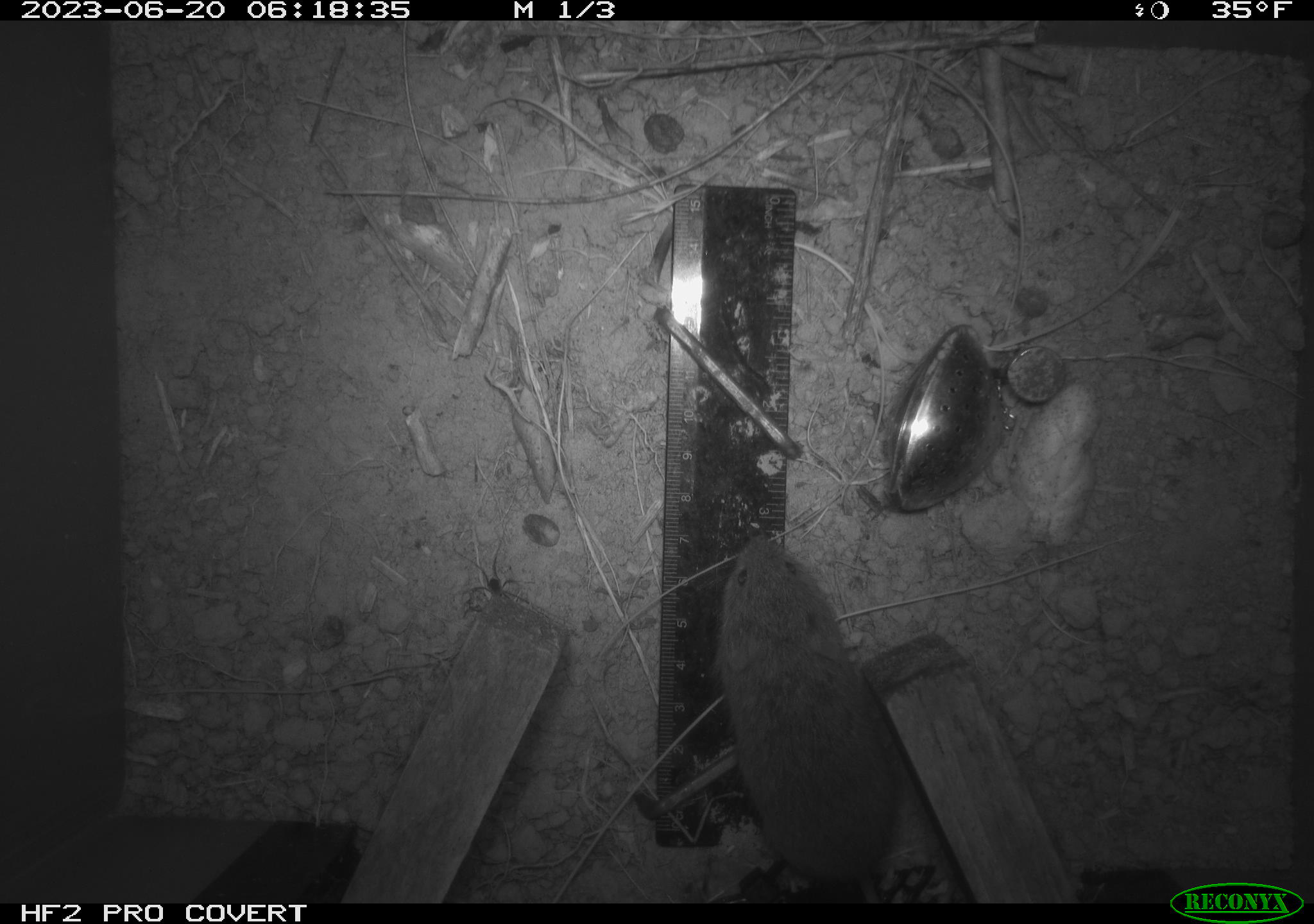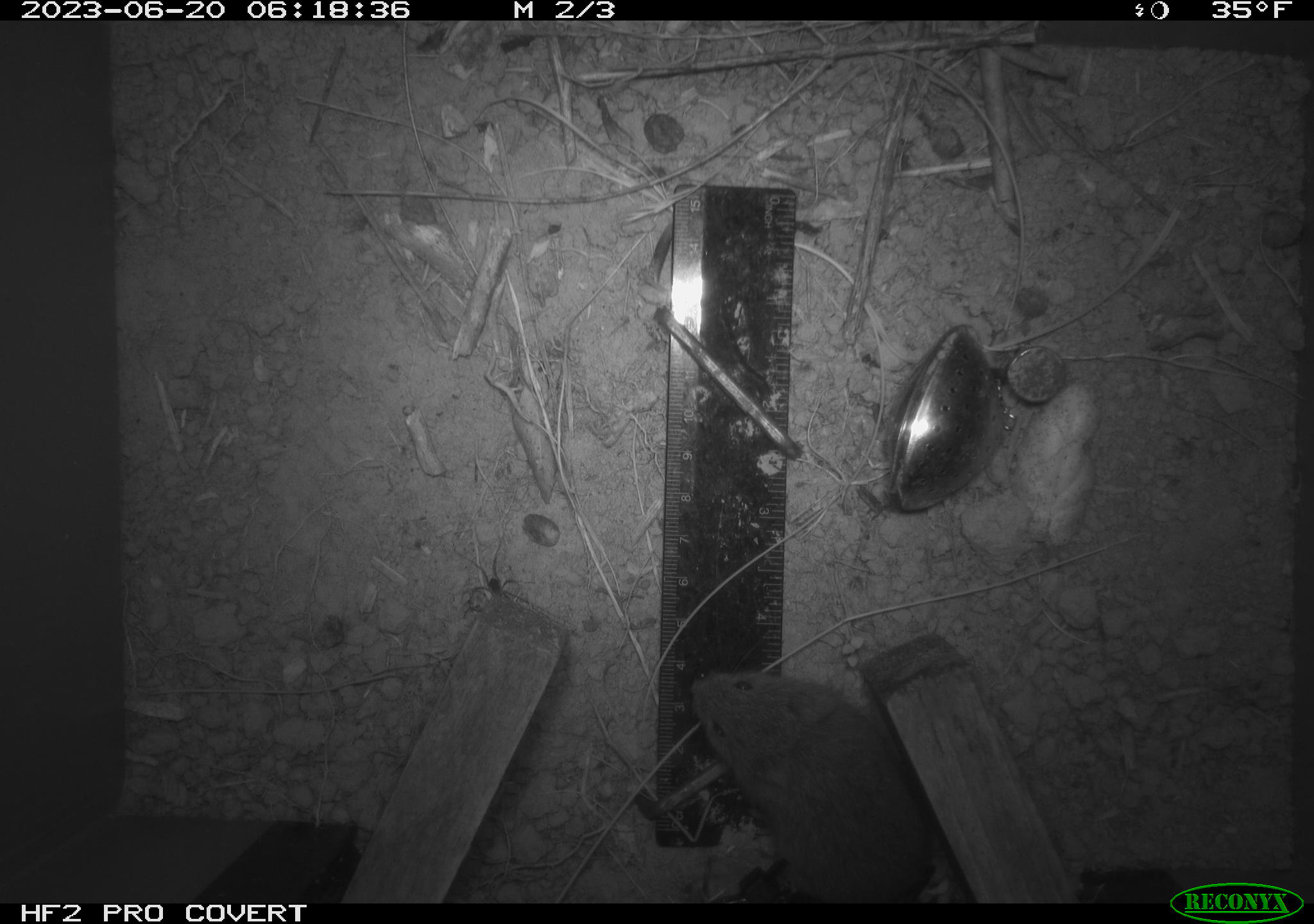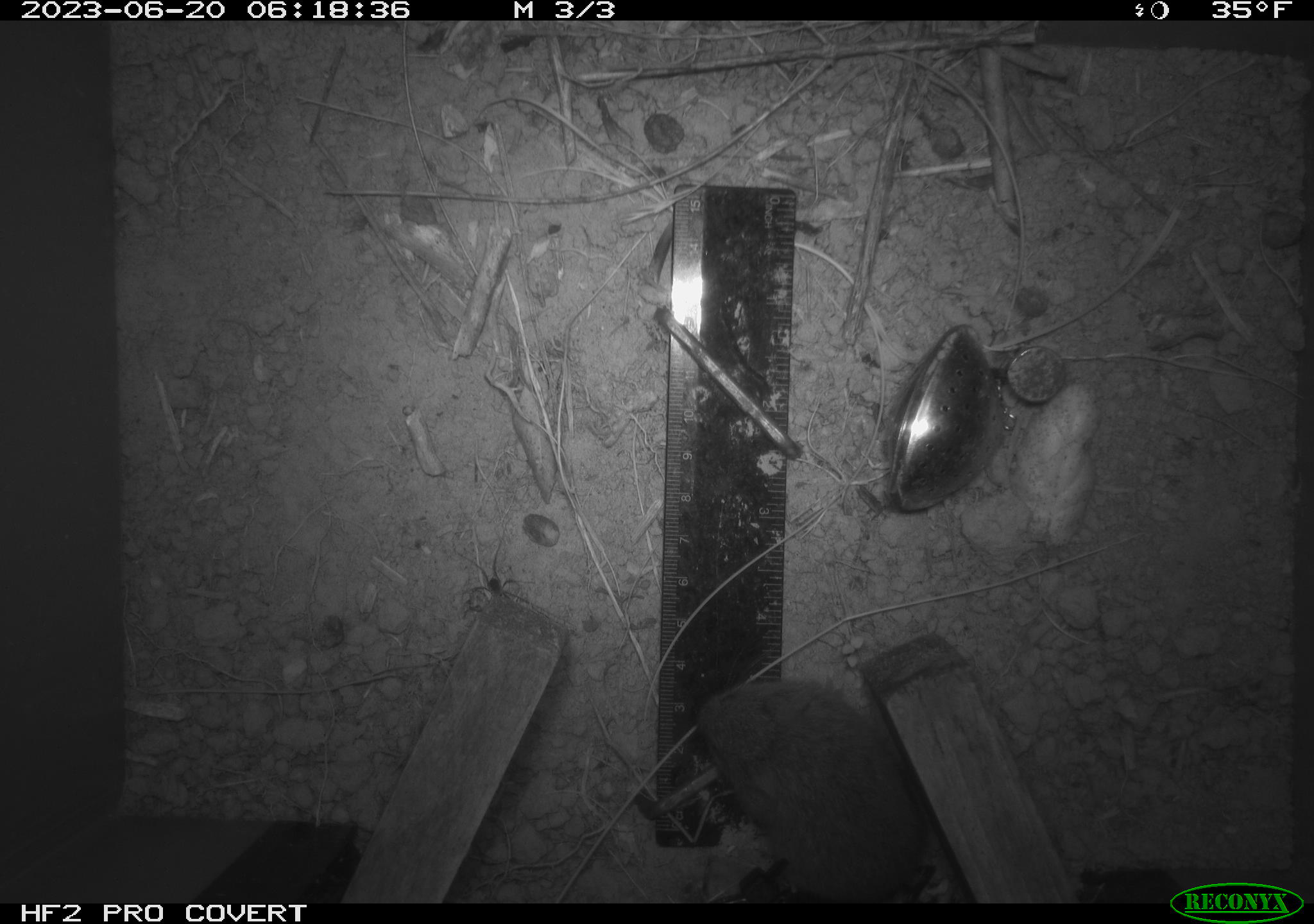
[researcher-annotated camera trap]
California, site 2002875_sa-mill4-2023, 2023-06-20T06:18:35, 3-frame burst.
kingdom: Animalia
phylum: Chordata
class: Mammalia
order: Rodentia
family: Cricetidae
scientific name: Arvicolinae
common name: voles, lemmings, and muskrats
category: arvicolinae subfamily